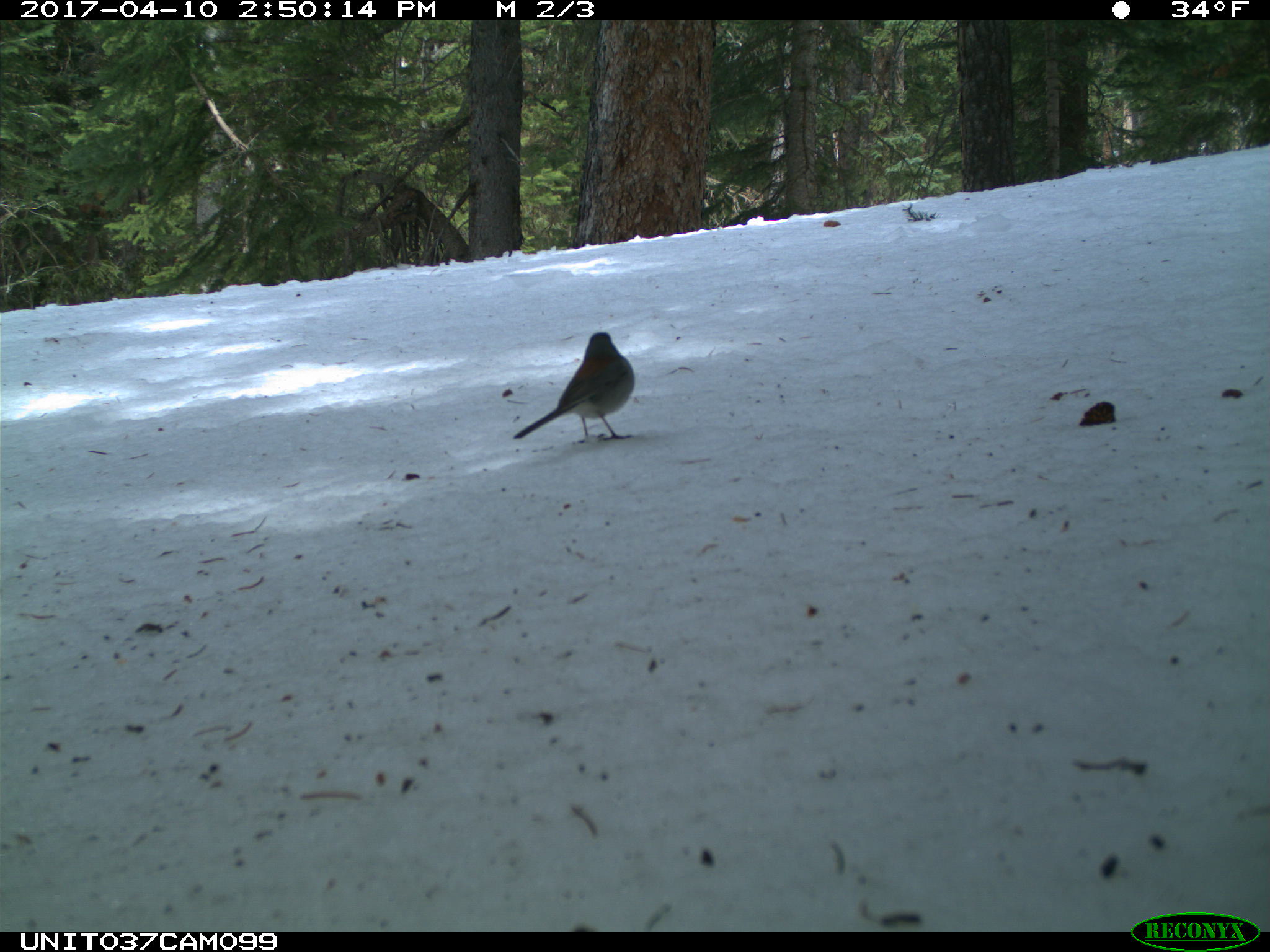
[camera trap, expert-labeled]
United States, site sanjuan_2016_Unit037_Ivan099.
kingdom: Animalia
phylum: Chordata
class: Aves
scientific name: Aves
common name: birds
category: unidentified bird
Unidentified bird (birds) (Aves).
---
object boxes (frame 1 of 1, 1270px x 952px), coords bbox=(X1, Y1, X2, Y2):
animal: bbox=(513, 332, 636, 443)